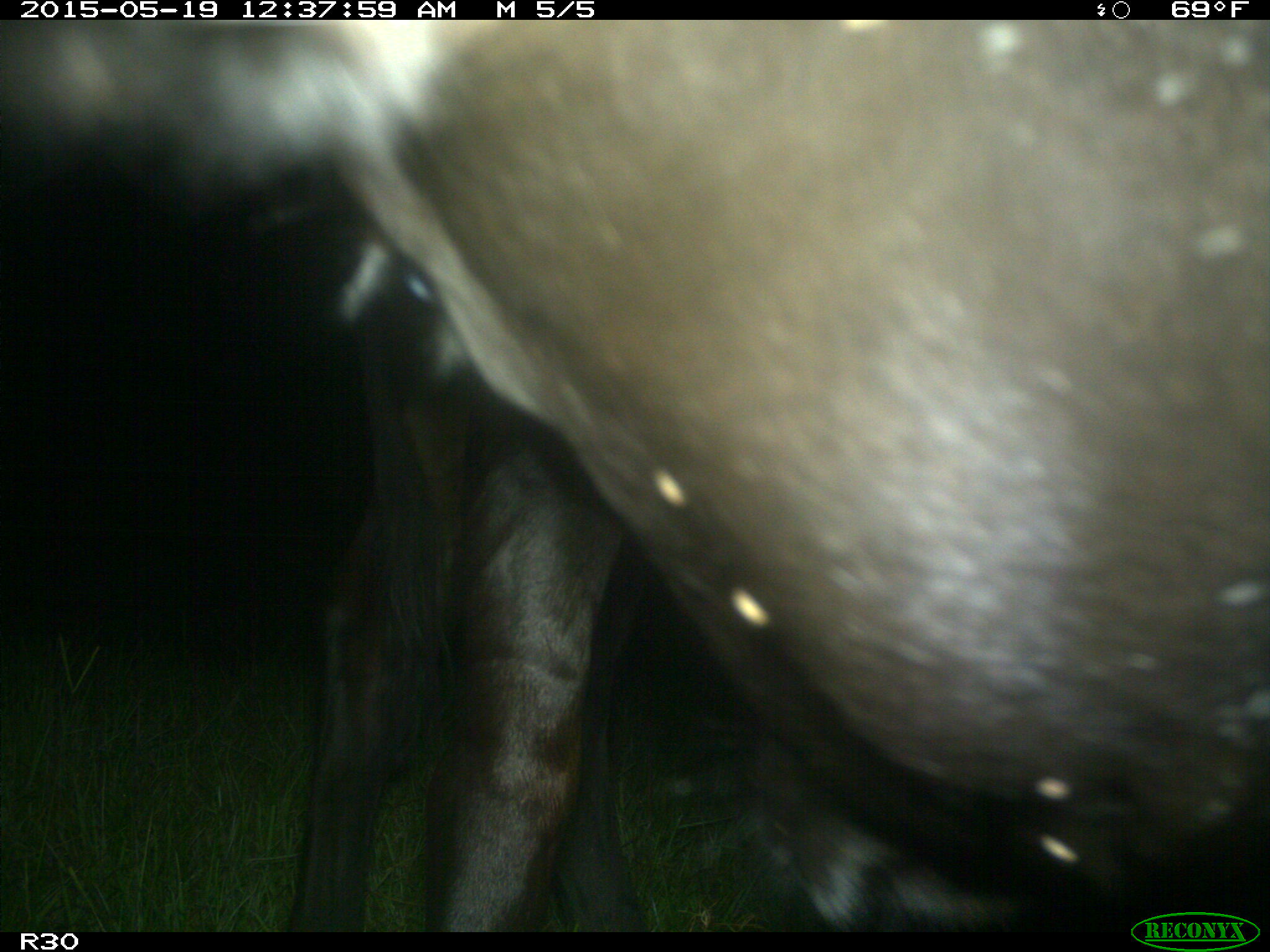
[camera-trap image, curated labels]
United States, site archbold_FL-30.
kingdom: Animalia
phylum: Chordata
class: Mammalia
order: Artiodactyla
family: Bovidae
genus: Bos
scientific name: Bos taurus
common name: domestic cow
Bos taurus (domestic cow).